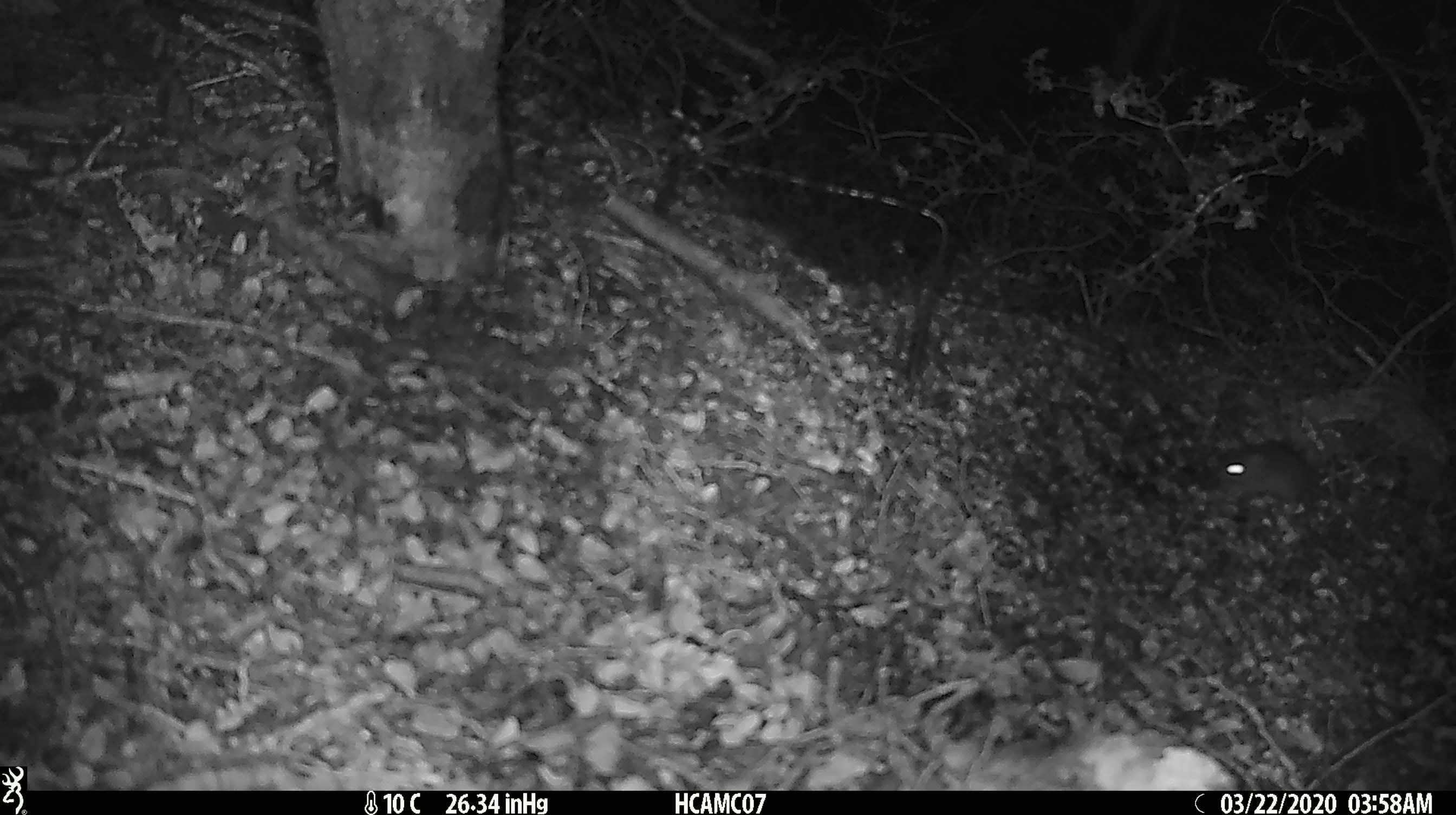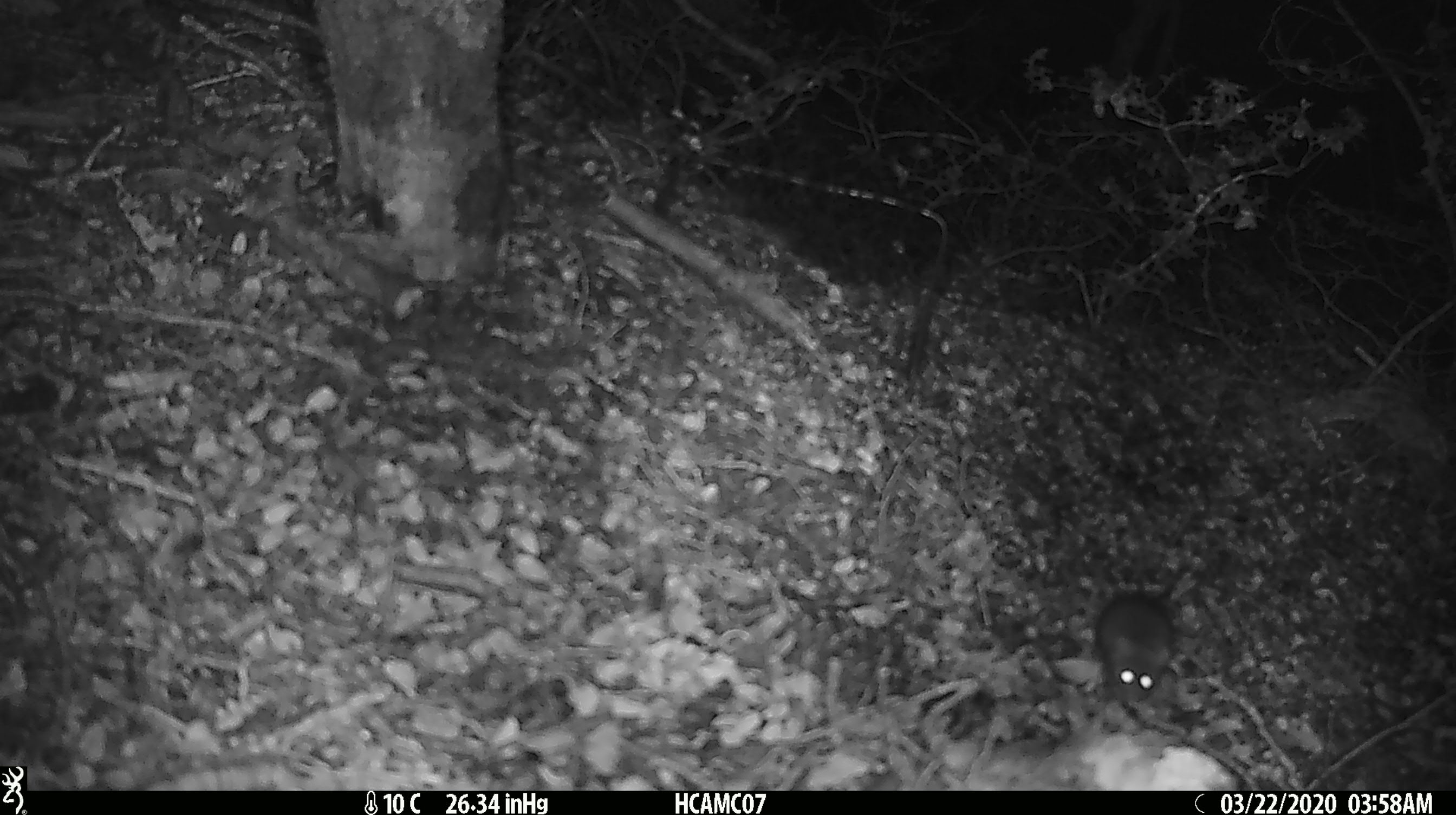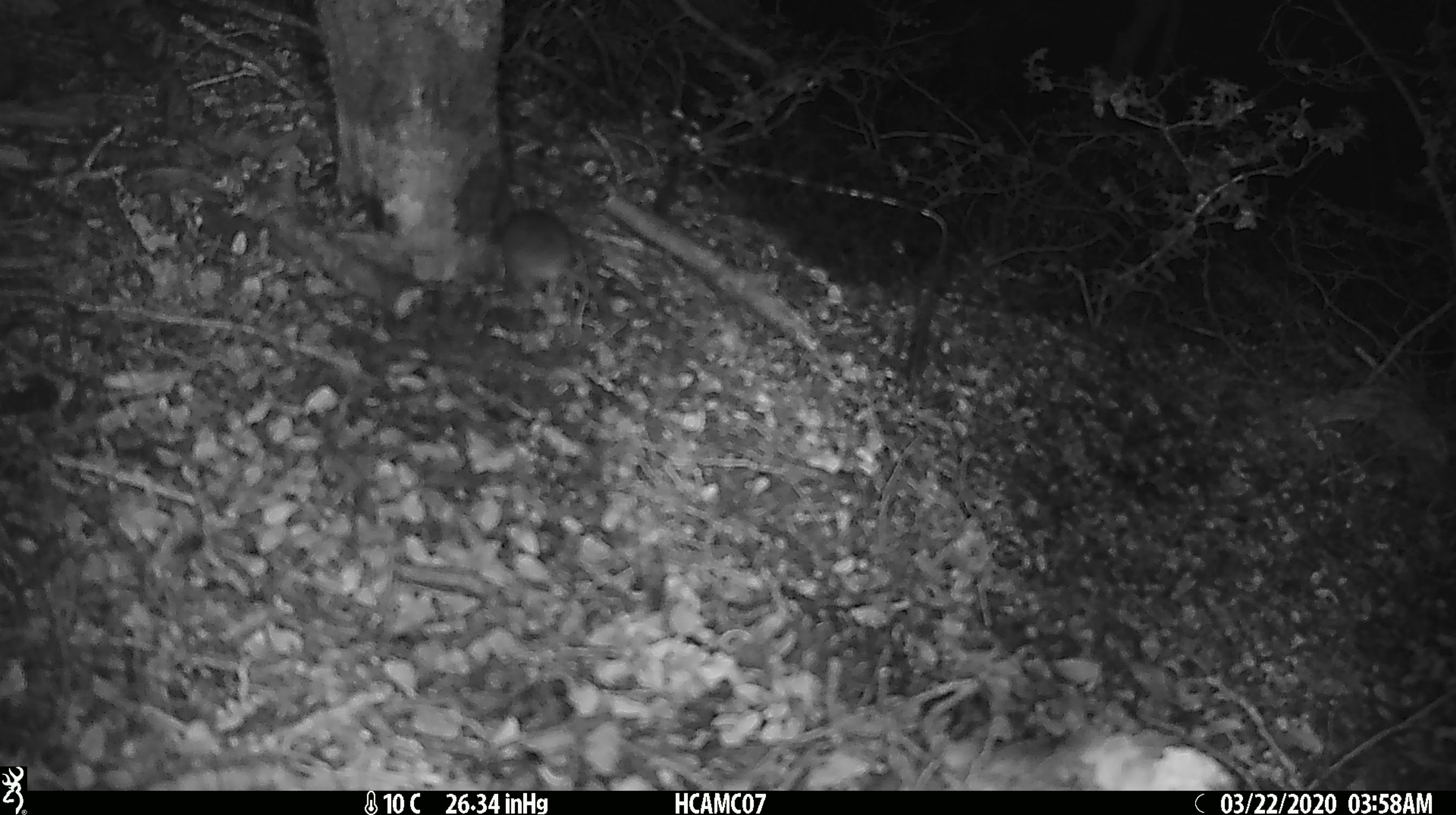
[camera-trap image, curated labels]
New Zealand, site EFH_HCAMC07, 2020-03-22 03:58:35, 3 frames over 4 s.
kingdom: Animalia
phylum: Chordata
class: Mammalia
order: Rodentia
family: Muridae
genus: Mus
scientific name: Mus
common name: mouse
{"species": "mouse (Mus)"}